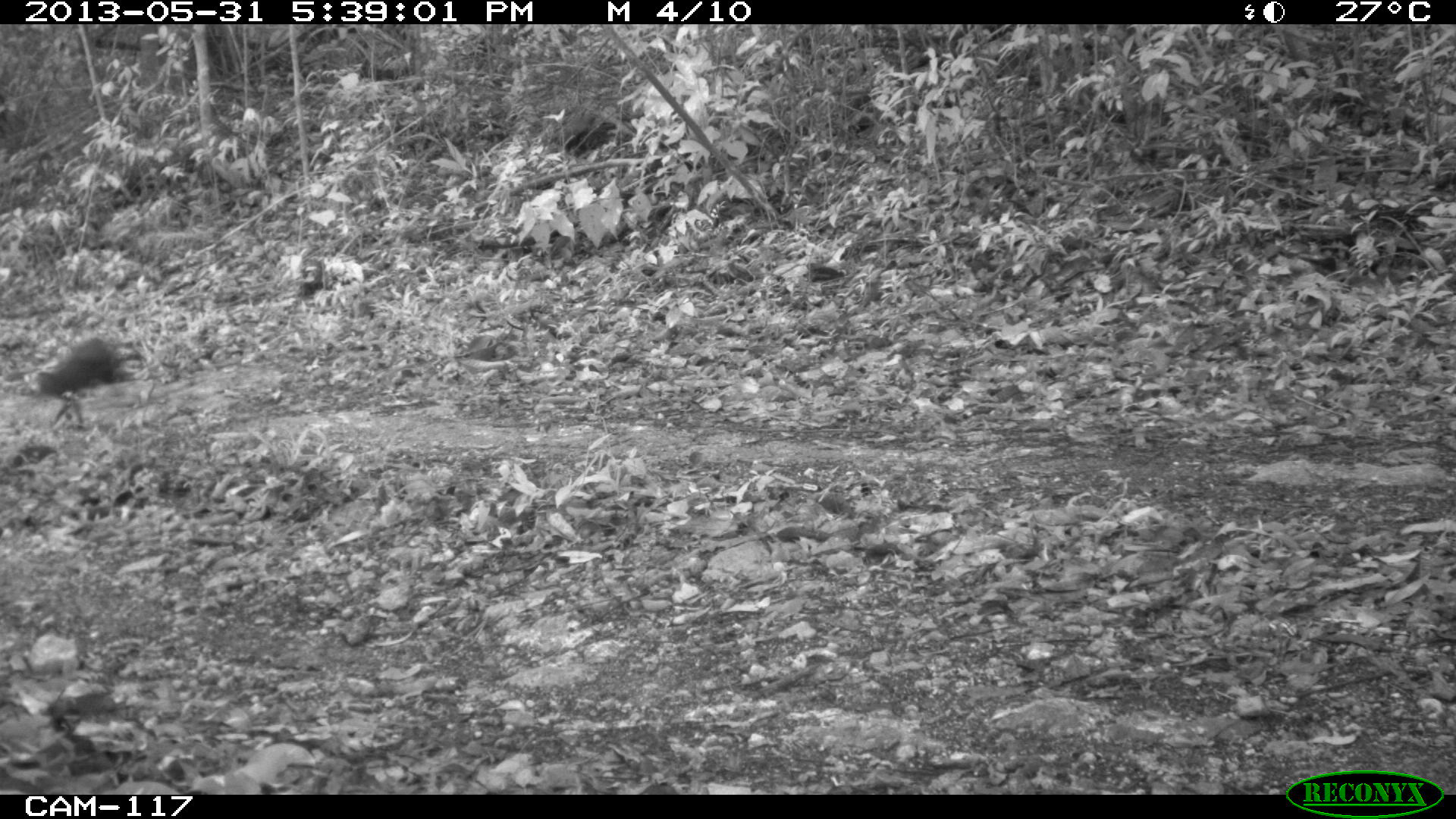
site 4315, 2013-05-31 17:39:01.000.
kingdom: Animalia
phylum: Chordata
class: Mammalia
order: Rodentia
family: Dasyproctidae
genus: Dasyprocta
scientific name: Dasyprocta punctata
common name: central american agouti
Dasyprocta punctata (central american agouti), count 1.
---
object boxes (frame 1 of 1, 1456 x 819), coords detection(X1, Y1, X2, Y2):
dasyprocta punctata: detection(32, 337, 134, 429)